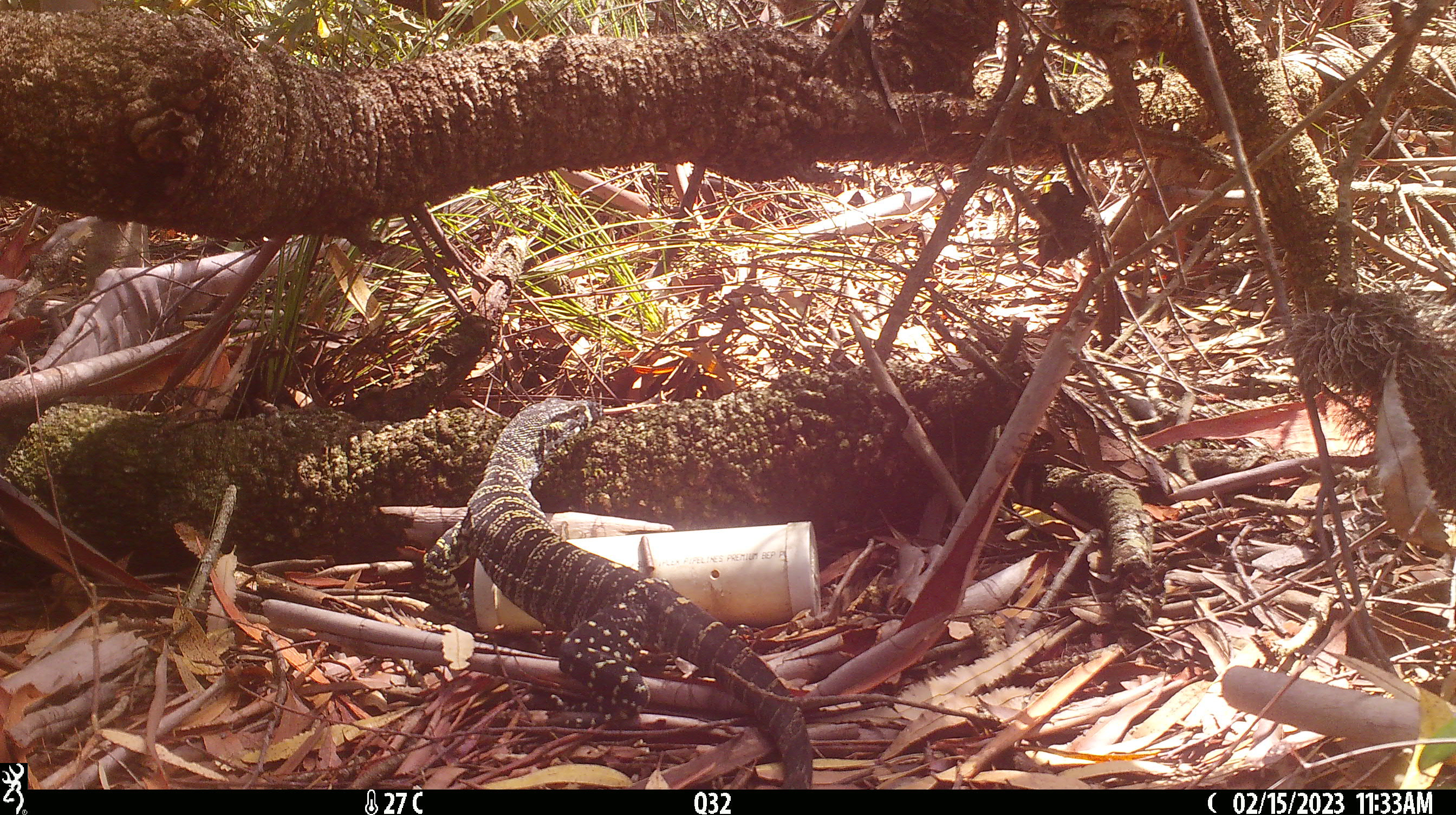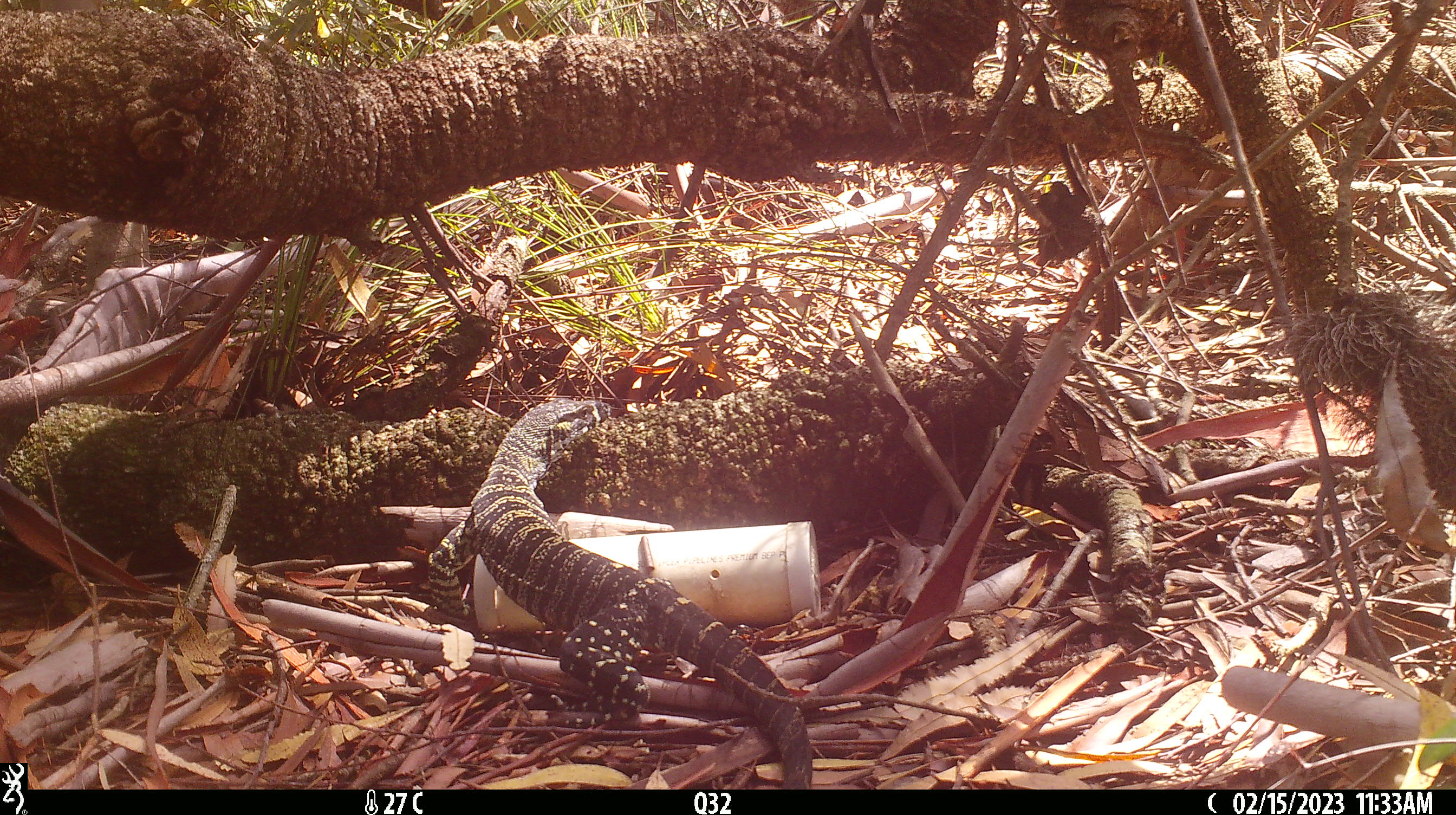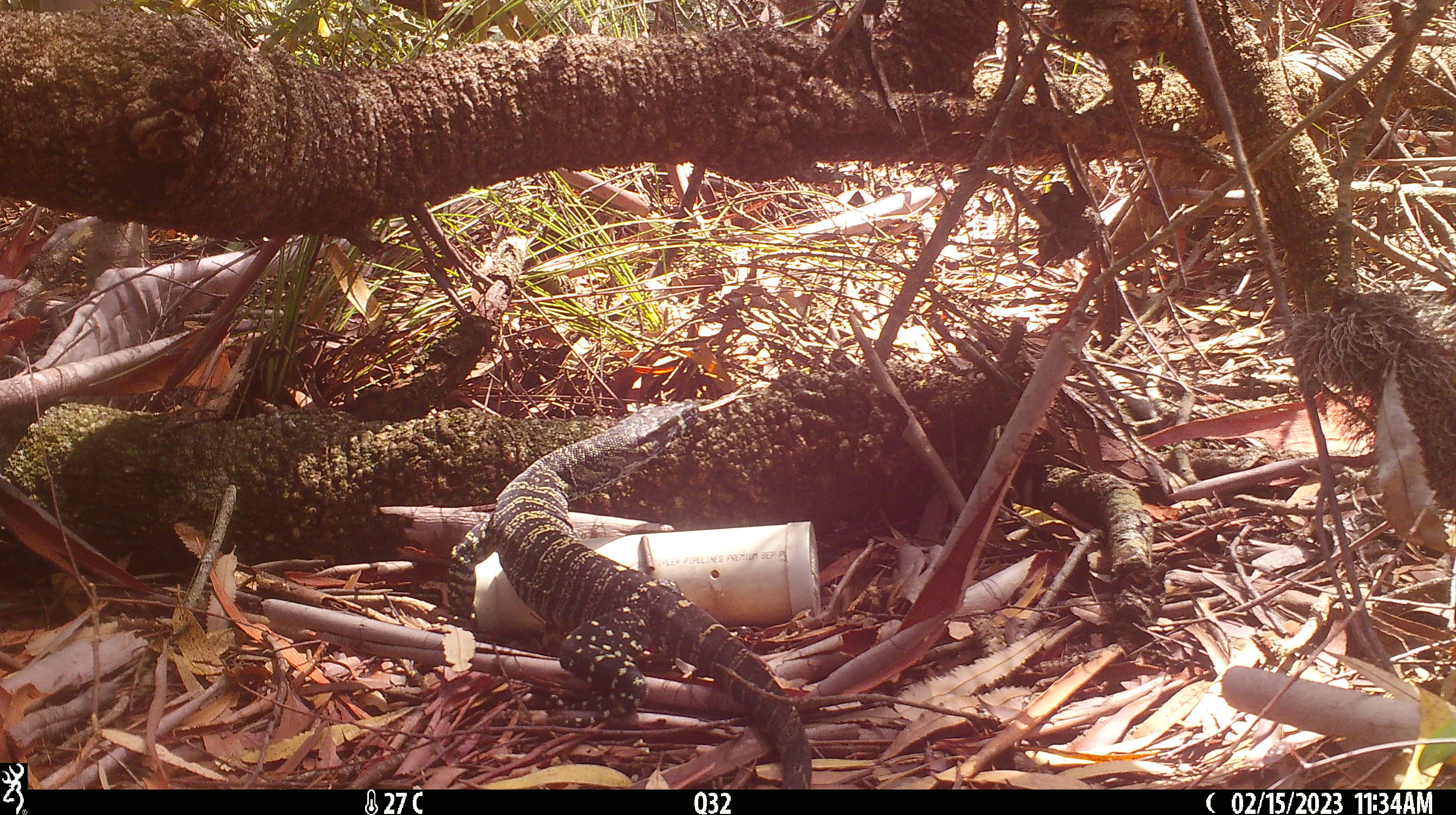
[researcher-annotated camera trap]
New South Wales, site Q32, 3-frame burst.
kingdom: Animalia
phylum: Chordata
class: Reptilia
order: Squamata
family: Varanidae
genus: Varanus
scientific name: Varanus varius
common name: lace monitor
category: goanna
Goanna (lace monitor) (Varanus varius).